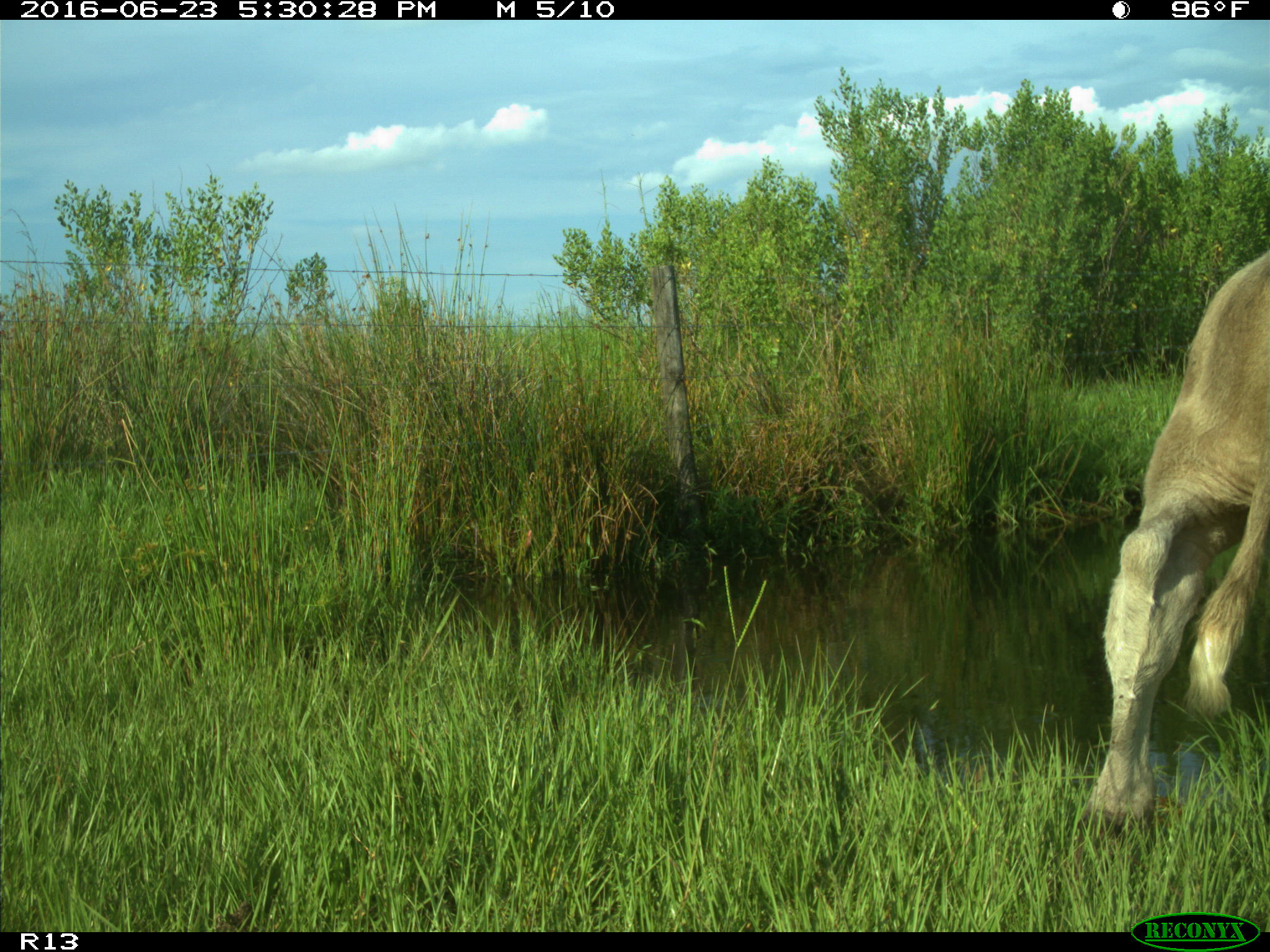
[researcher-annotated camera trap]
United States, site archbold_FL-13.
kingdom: Animalia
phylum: Chordata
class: Mammalia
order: Artiodactyla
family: Bovidae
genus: Bos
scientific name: Bos taurus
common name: domestic cow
Bos taurus (domestic cow).